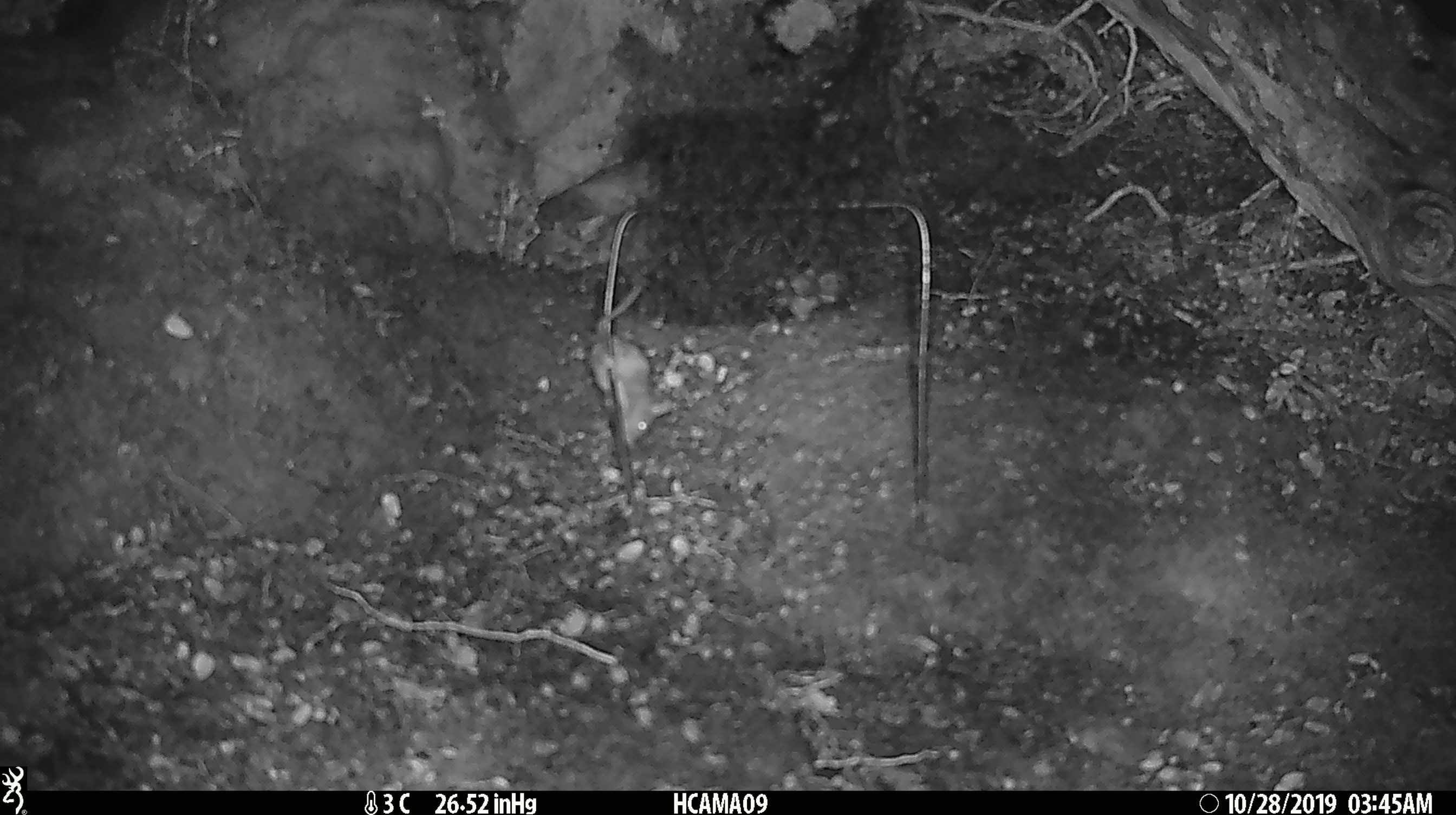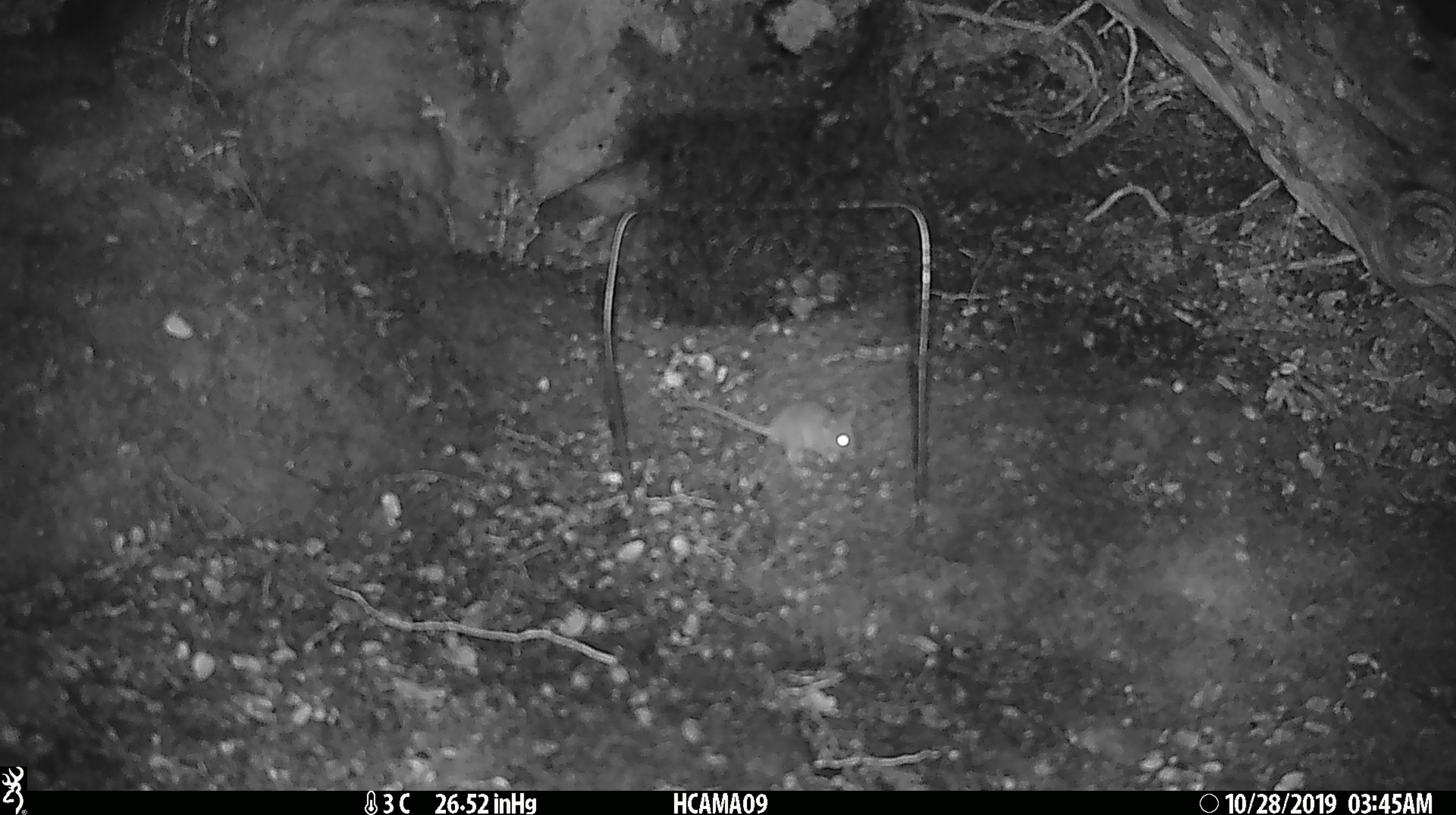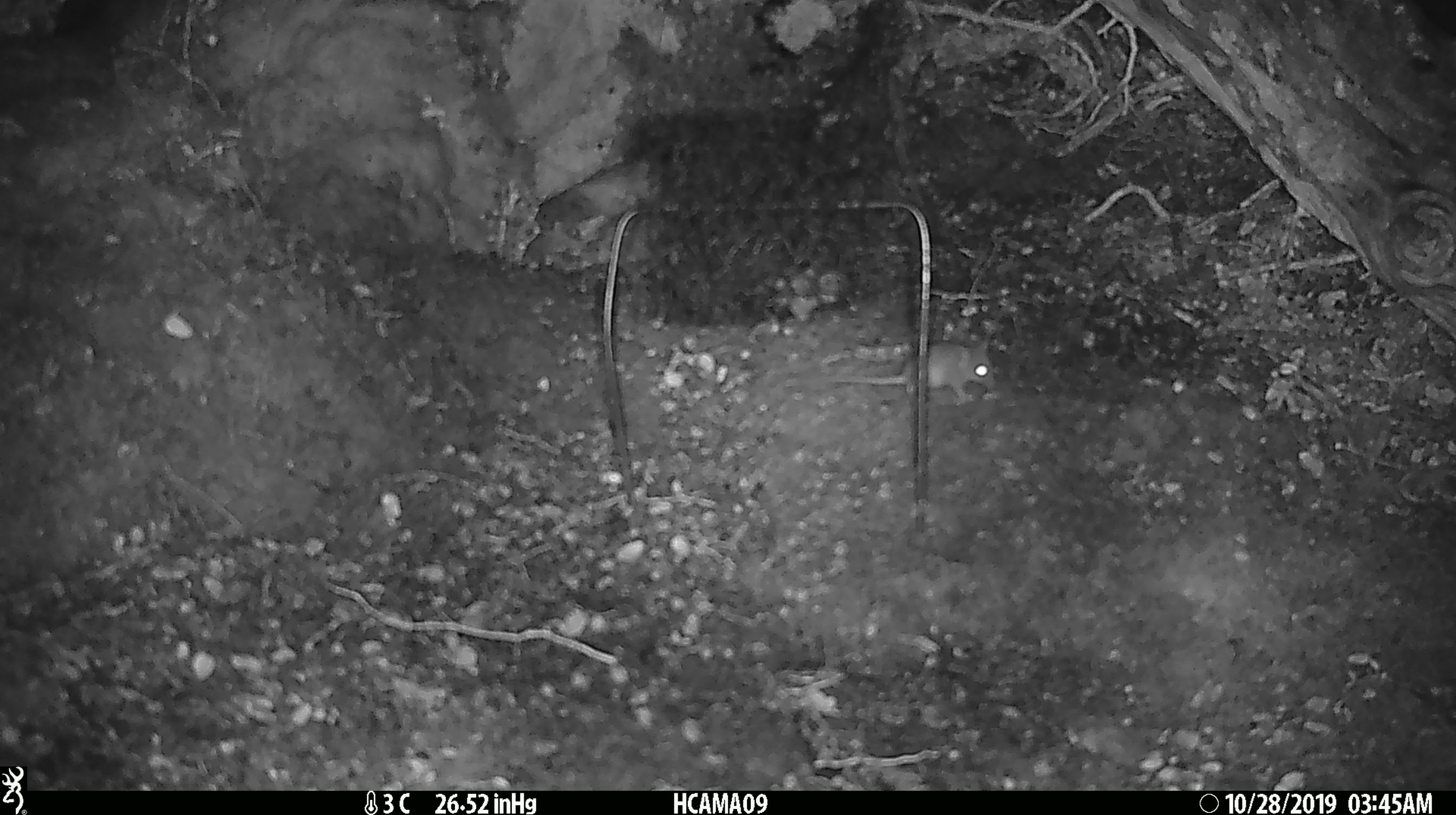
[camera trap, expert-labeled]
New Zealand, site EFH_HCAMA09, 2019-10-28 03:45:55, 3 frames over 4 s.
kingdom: Animalia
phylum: Chordata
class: Mammalia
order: Rodentia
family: Muridae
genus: Mus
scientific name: Mus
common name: mouse